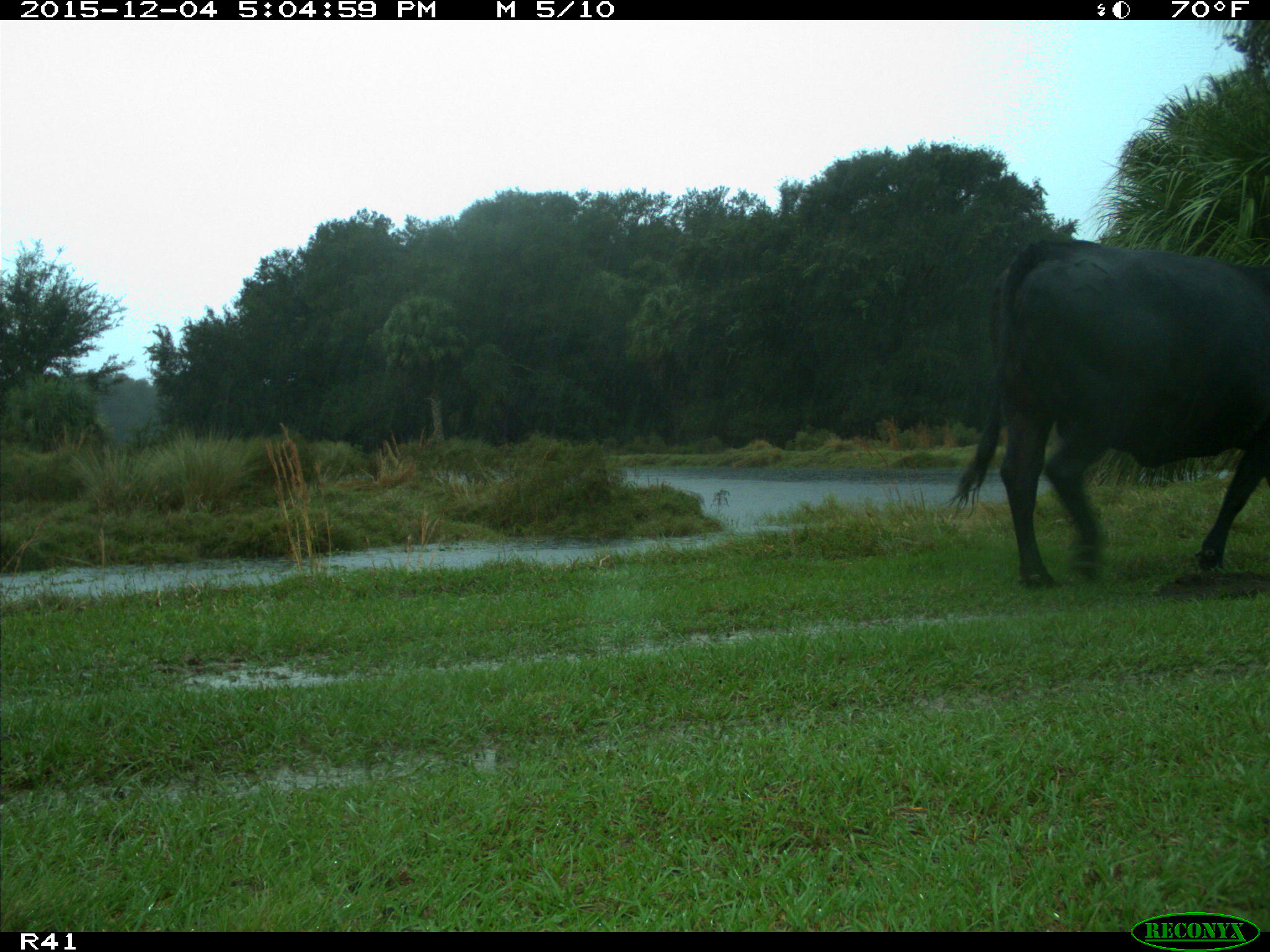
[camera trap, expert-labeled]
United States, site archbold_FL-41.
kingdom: Animalia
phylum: Chordata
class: Mammalia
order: Artiodactyla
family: Bovidae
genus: Bos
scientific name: Bos taurus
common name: domestic cow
Bos taurus (domestic cow).